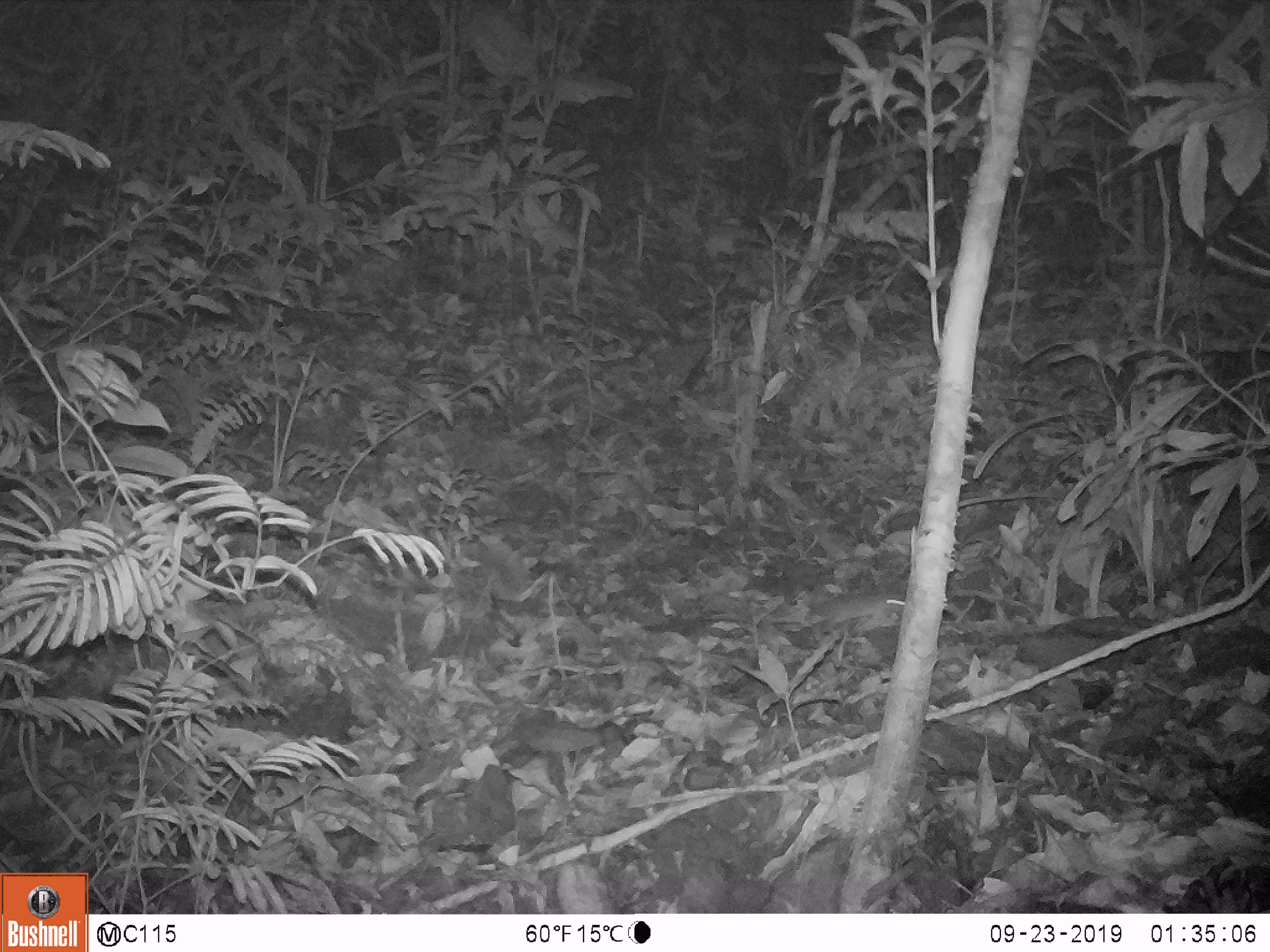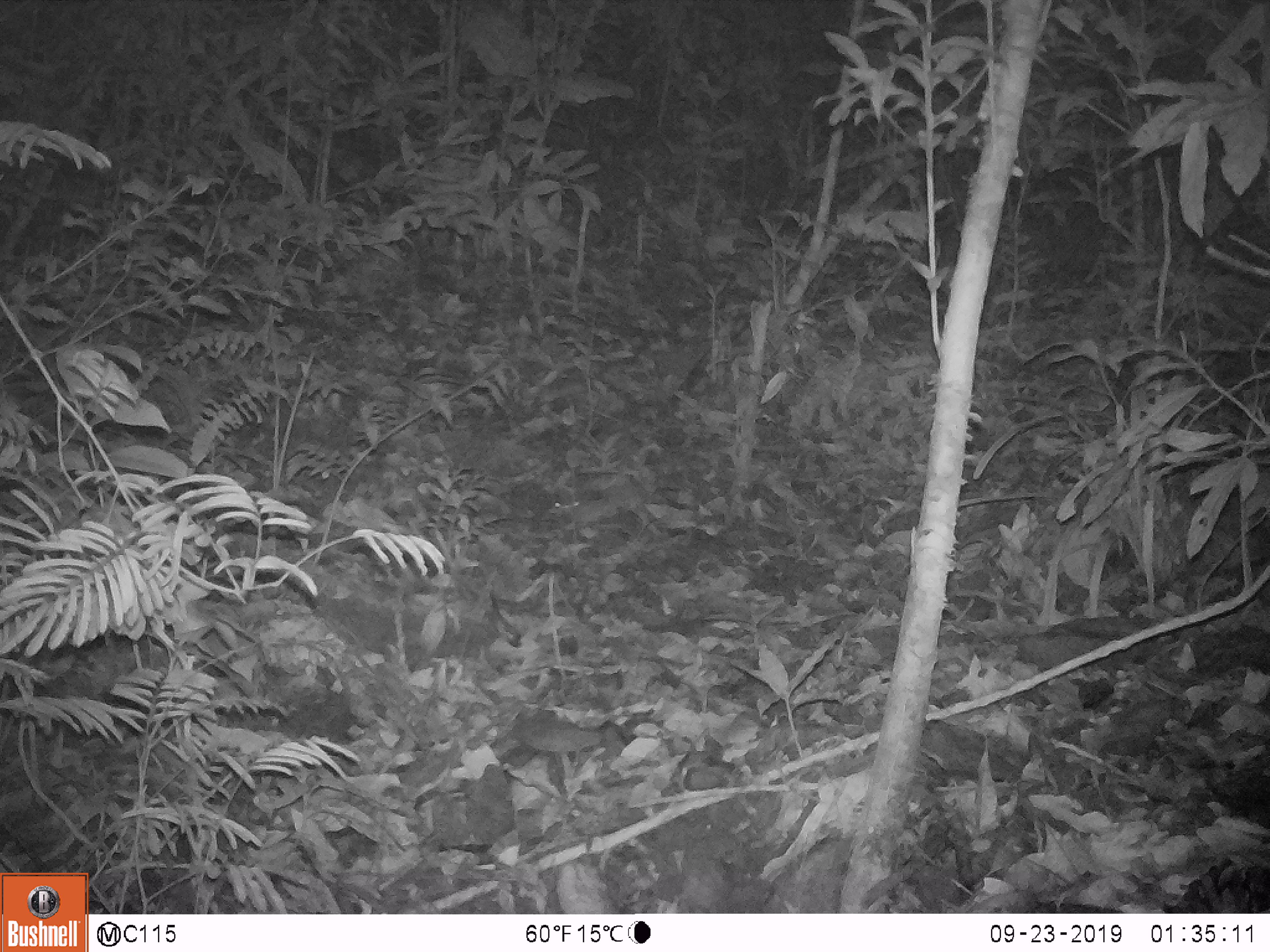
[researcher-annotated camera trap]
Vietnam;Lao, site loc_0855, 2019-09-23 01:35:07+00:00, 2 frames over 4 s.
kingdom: Animalia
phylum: Chordata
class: Mammalia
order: Rodentia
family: Muridae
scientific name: Muridae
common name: old-world mice and rats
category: unidentified murid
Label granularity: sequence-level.